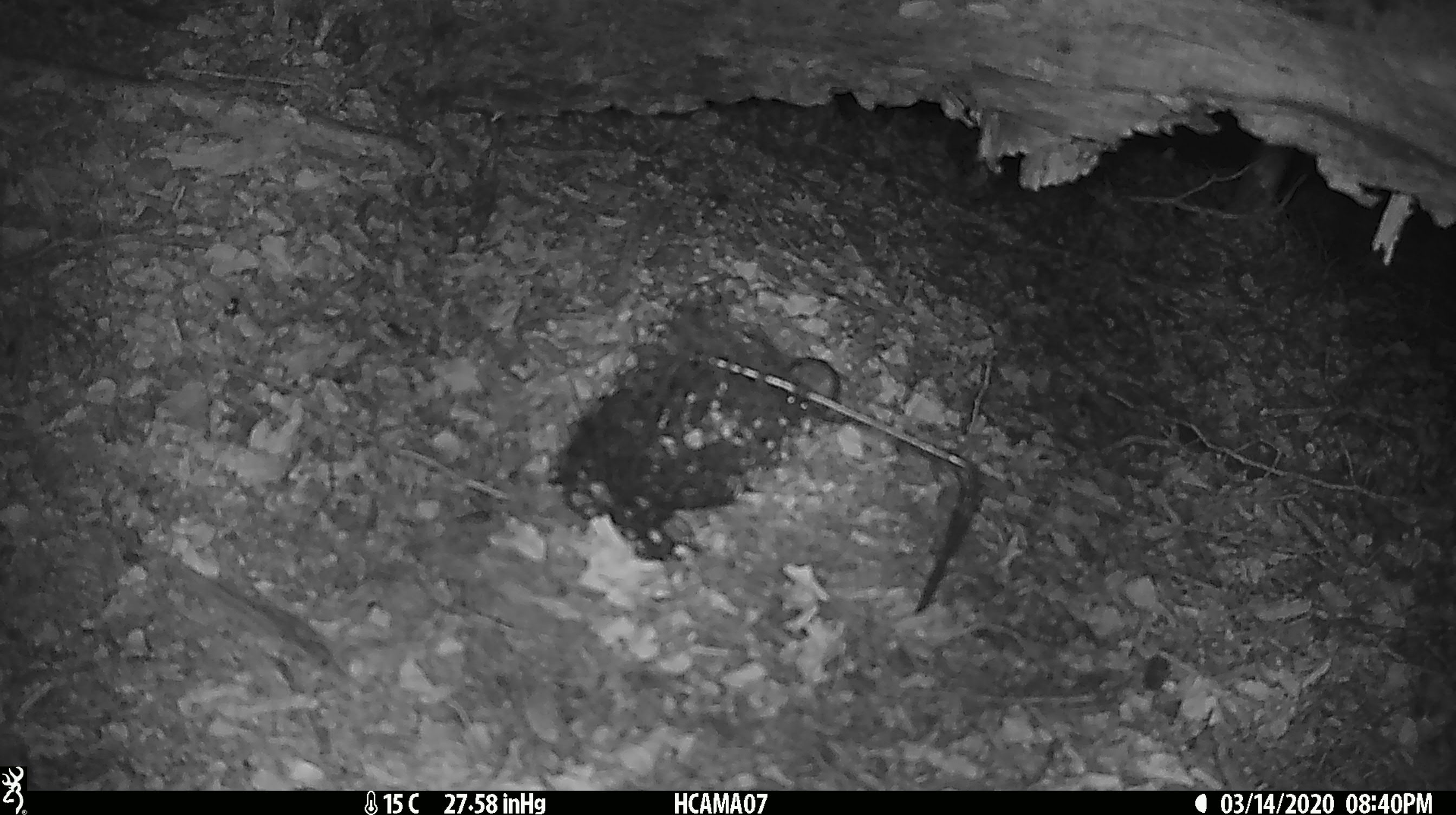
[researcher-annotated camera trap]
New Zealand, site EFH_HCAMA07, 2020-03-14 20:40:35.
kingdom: Animalia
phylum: Chordata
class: Mammalia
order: Rodentia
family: Muridae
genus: Mus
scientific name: Mus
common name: mouse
Mouse (Mus).